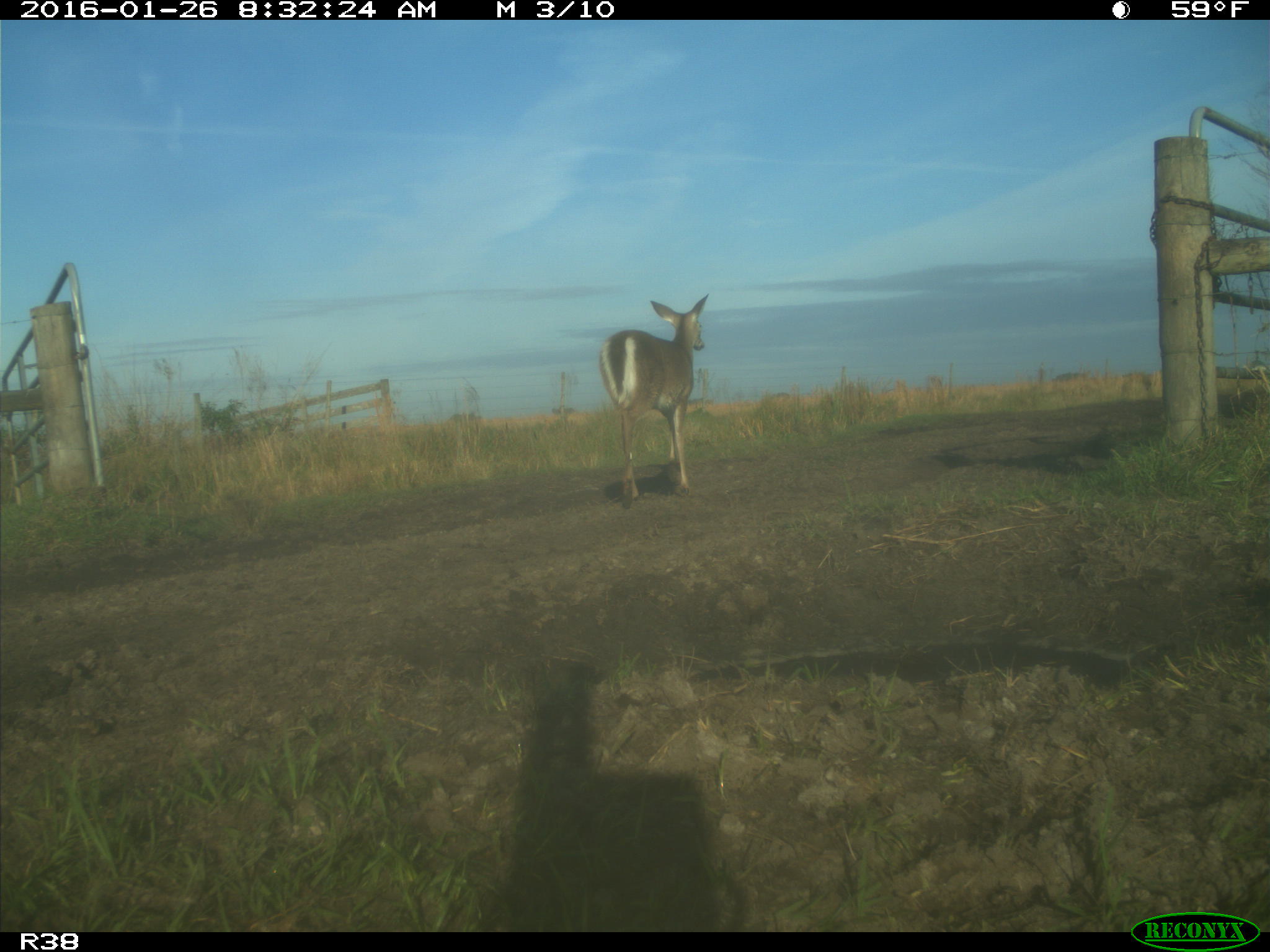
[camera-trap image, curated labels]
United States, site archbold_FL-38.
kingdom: Animalia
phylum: Chordata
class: Mammalia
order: Artiodactyla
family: Cervidae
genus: Odocoileus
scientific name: Odocoileus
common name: deer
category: unidentified deer